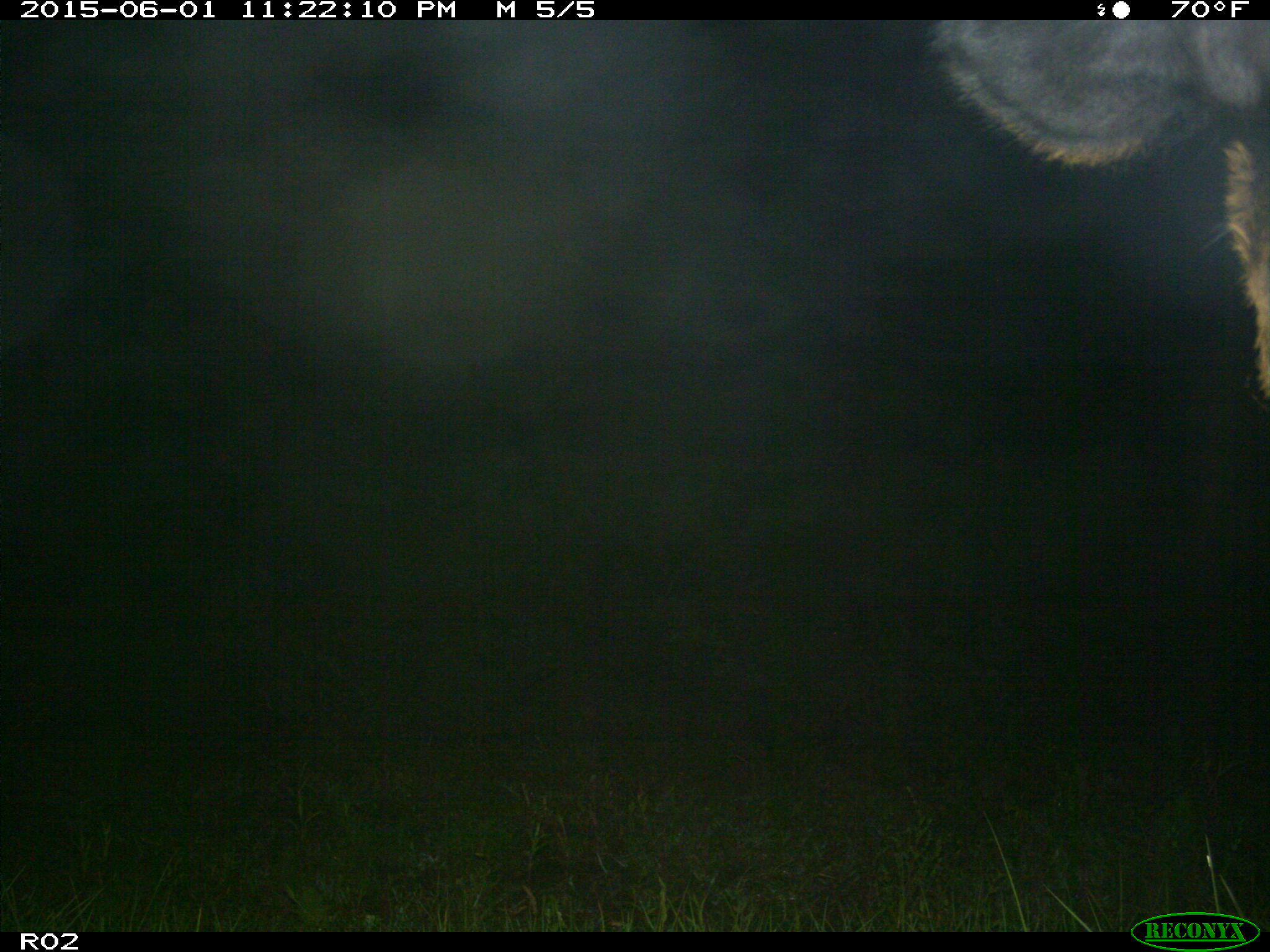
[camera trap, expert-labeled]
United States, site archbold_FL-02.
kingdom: Animalia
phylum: Chordata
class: Mammalia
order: Artiodactyla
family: Bovidae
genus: Bos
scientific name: Bos taurus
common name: domestic cow